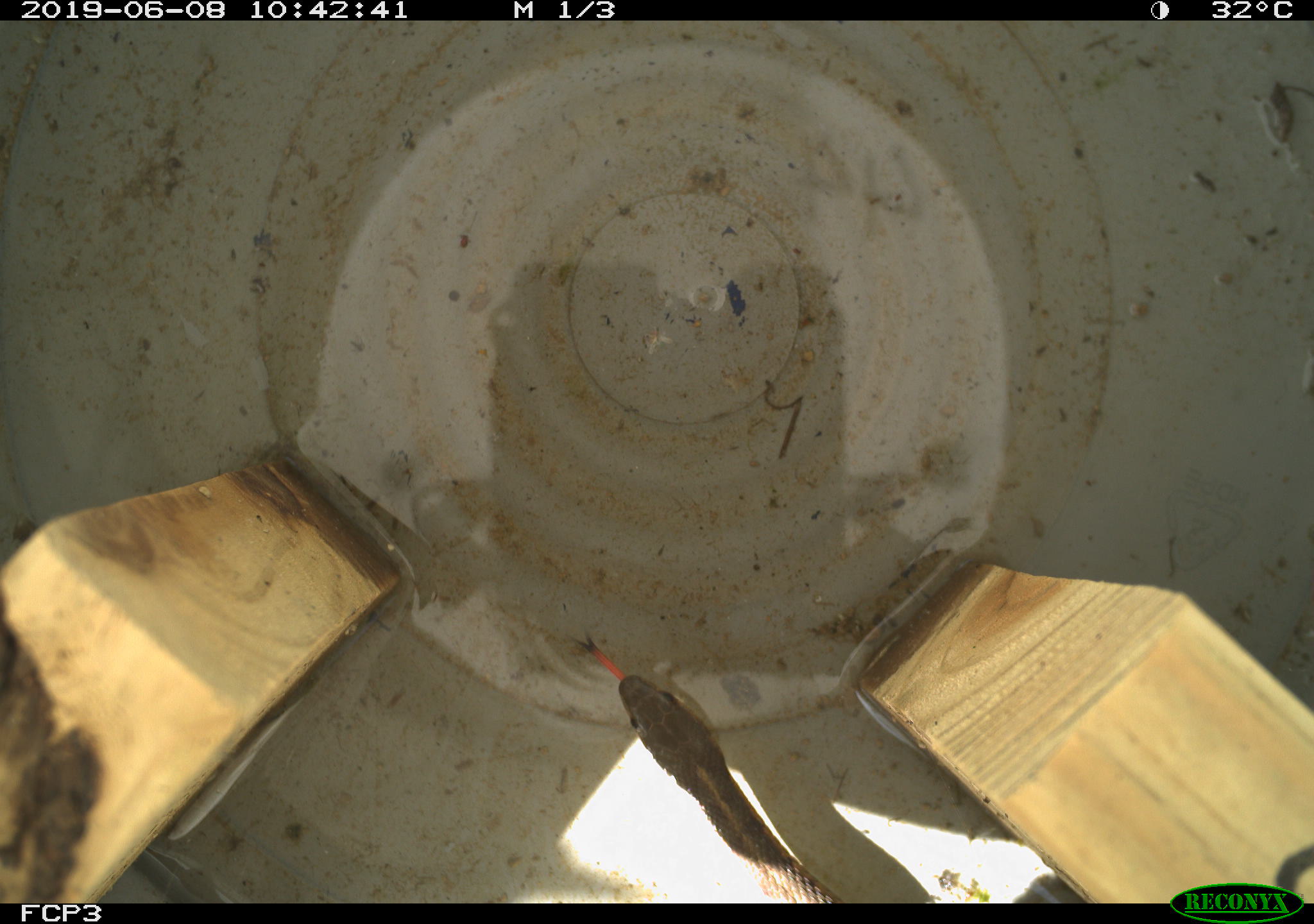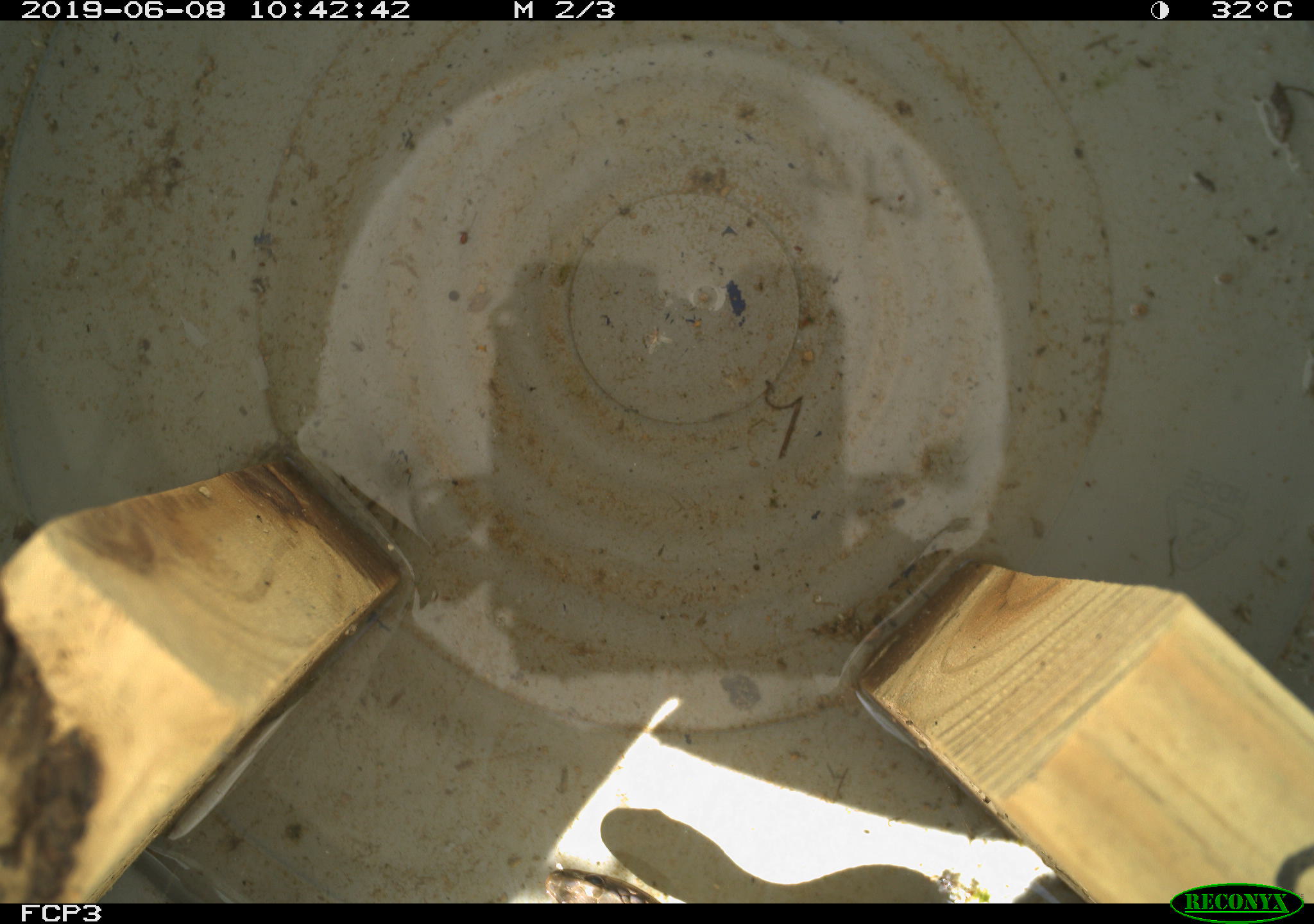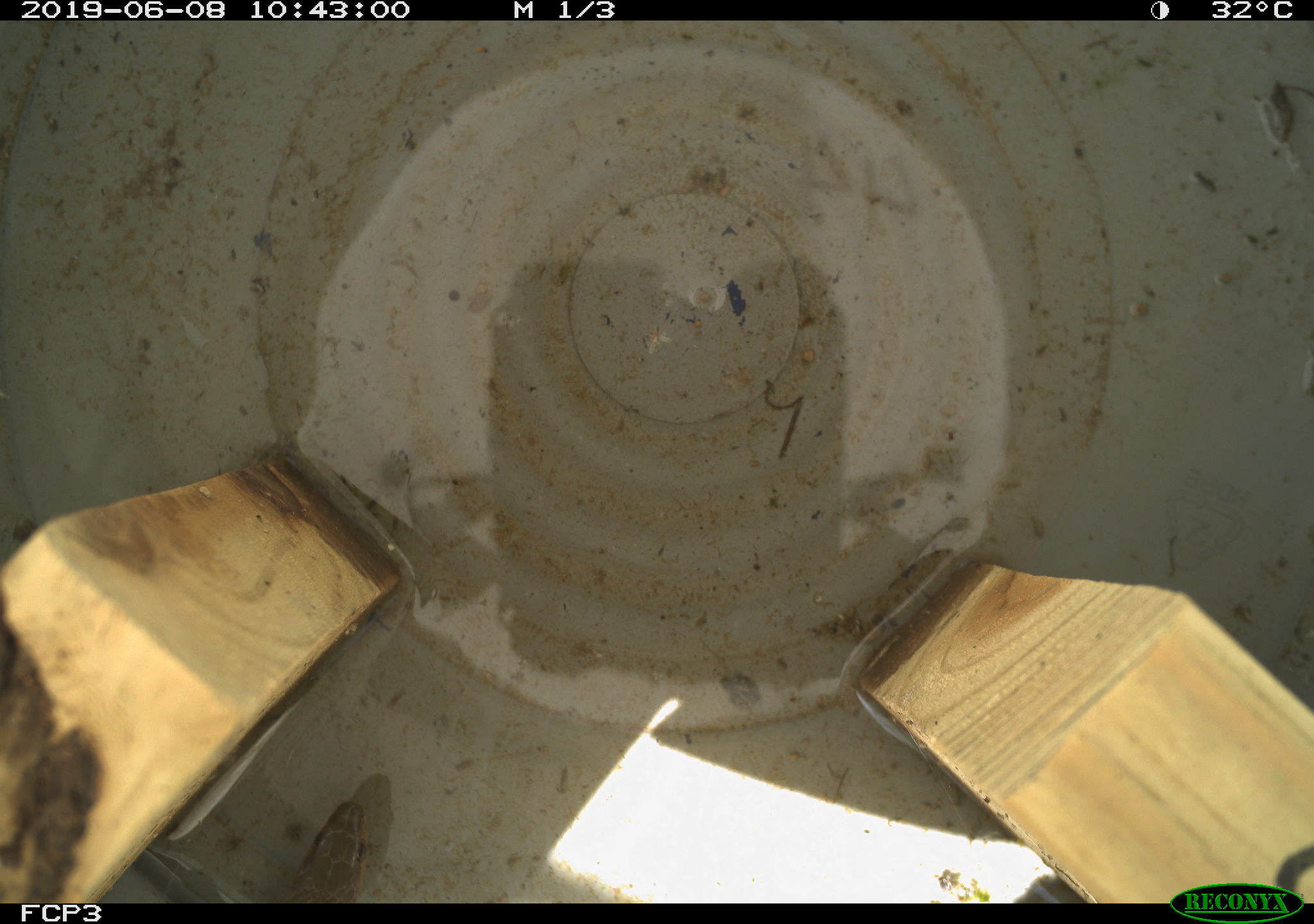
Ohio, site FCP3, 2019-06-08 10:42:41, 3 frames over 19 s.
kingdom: Animalia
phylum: Chordata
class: Reptilia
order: Squamata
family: Colubridae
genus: Thamnophis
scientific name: Thamnophis sirtalis sirtalis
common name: eastern gartersnake